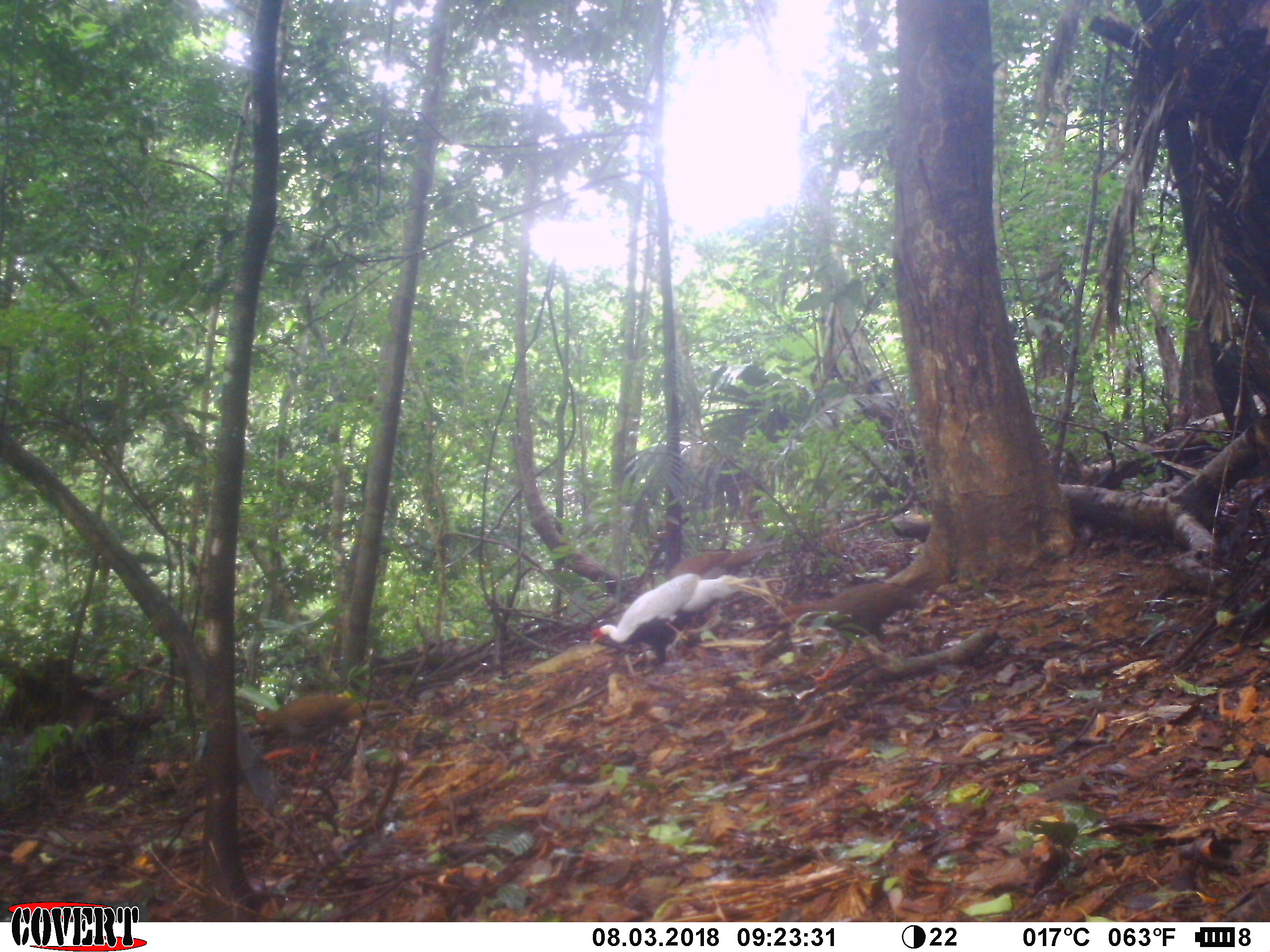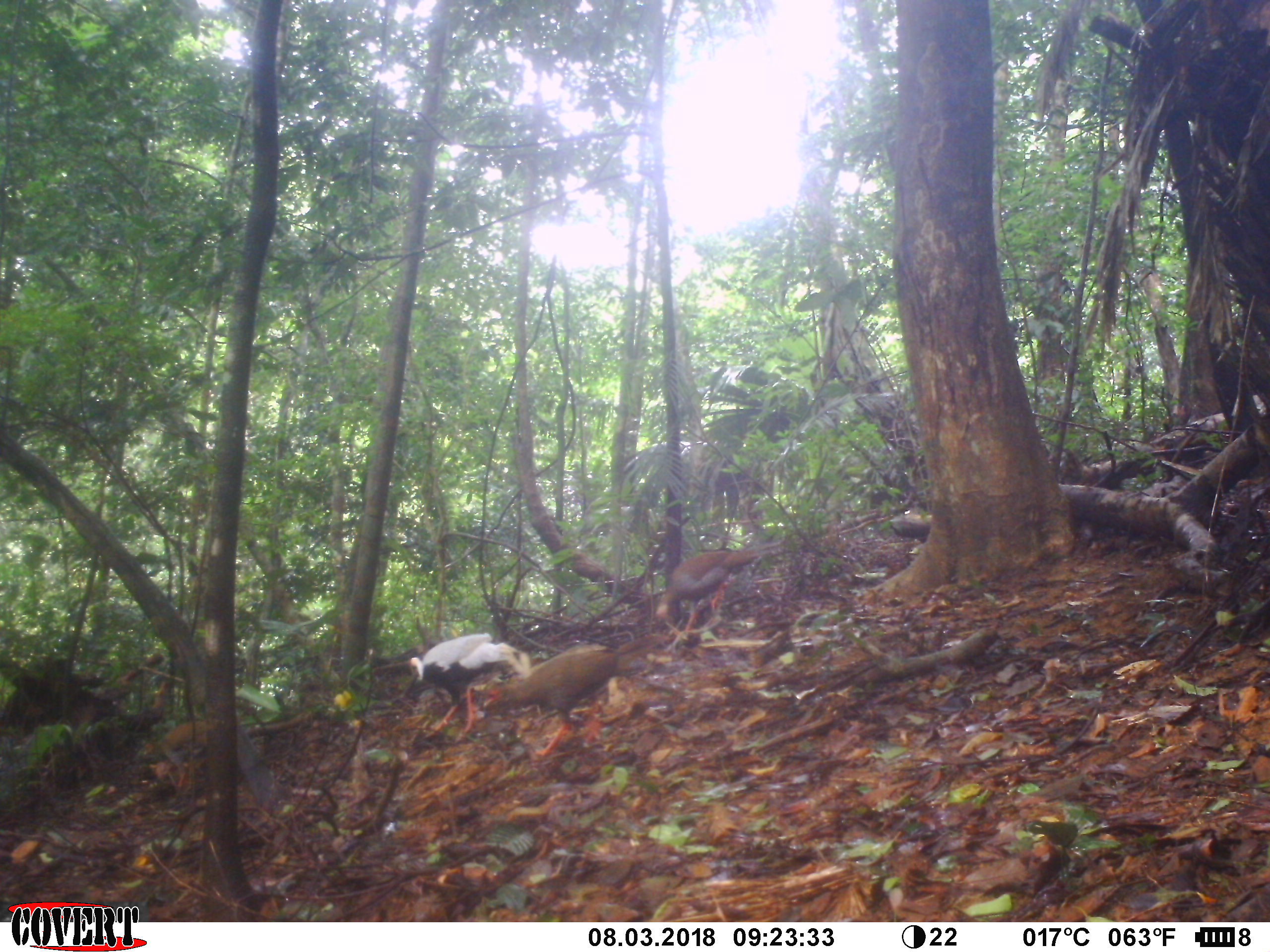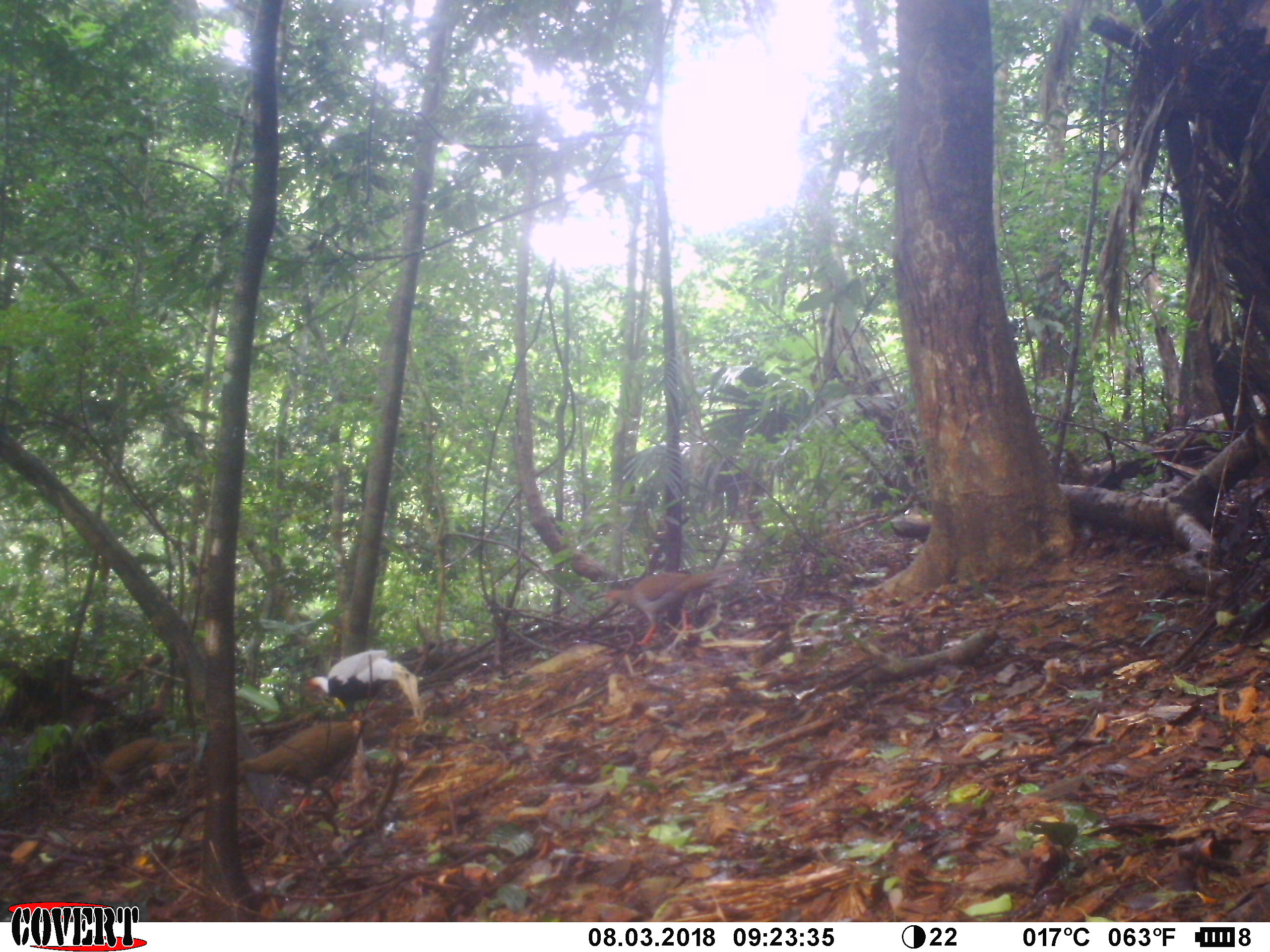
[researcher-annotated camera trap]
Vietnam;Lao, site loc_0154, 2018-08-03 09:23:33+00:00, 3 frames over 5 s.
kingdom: Animalia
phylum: Chordata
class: Aves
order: Galliformes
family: Phasianidae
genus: Lophura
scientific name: Lophura nycthemera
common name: silver pheasant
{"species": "silver pheasant (Lophura nycthemera)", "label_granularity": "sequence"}